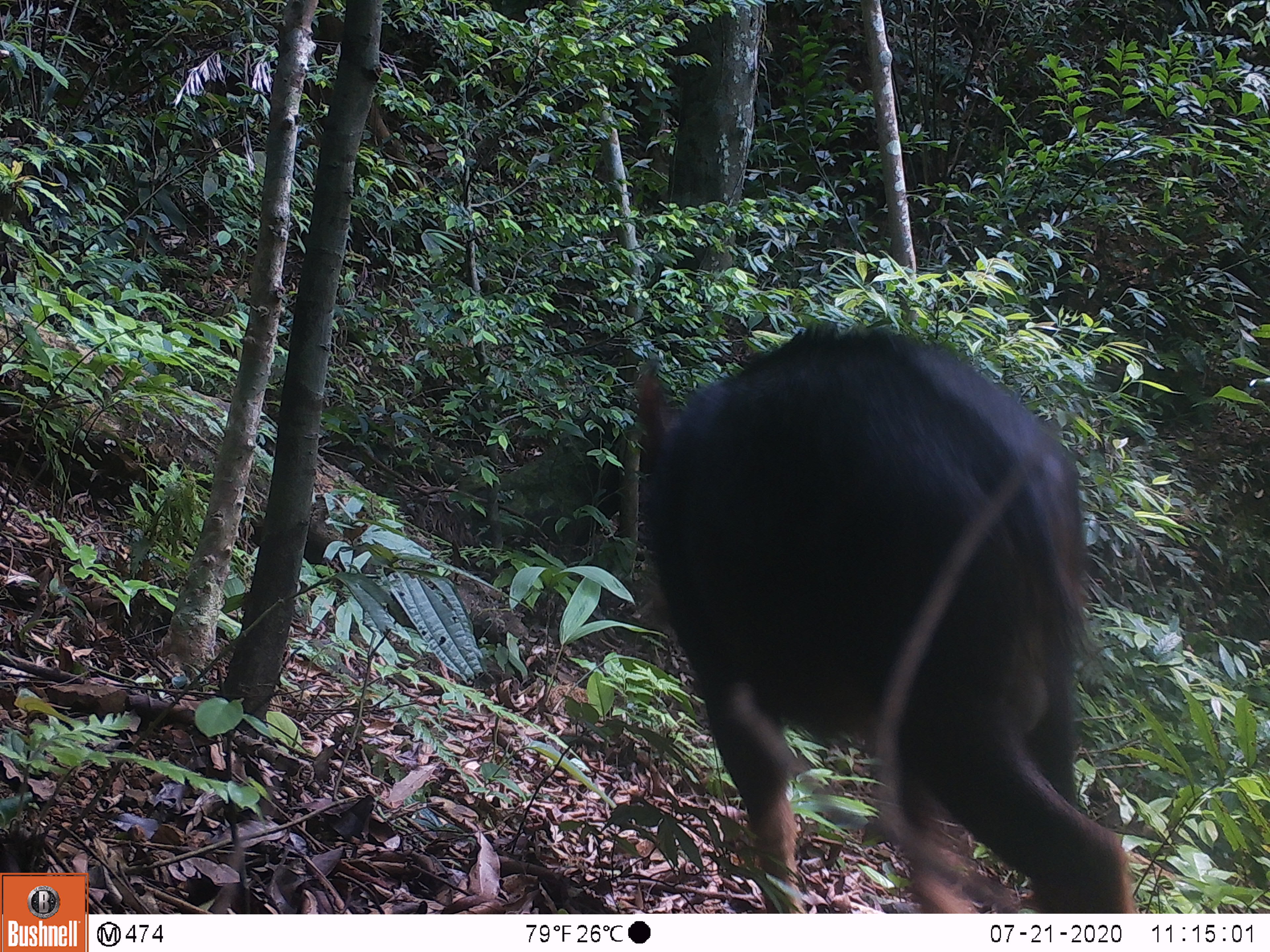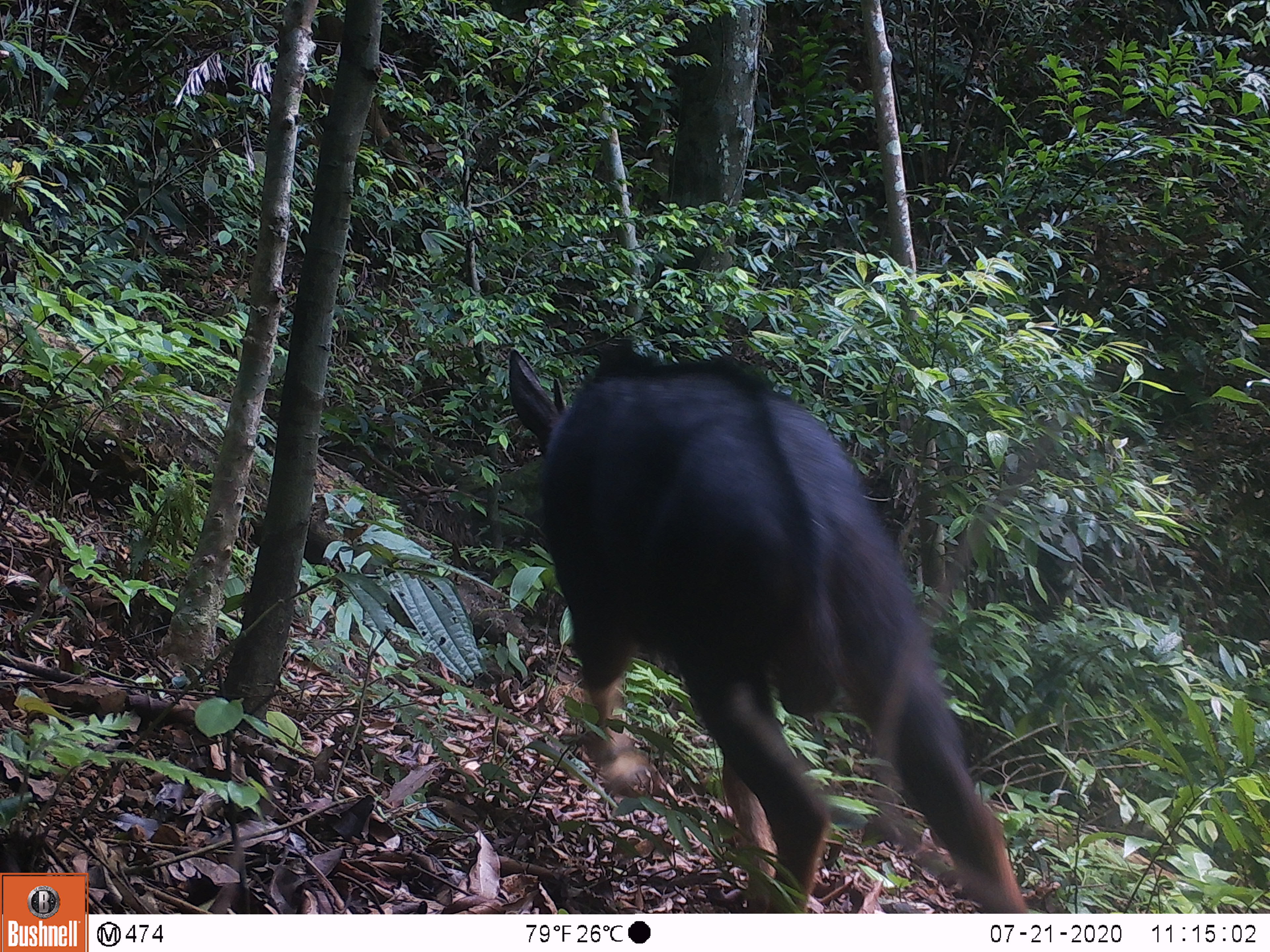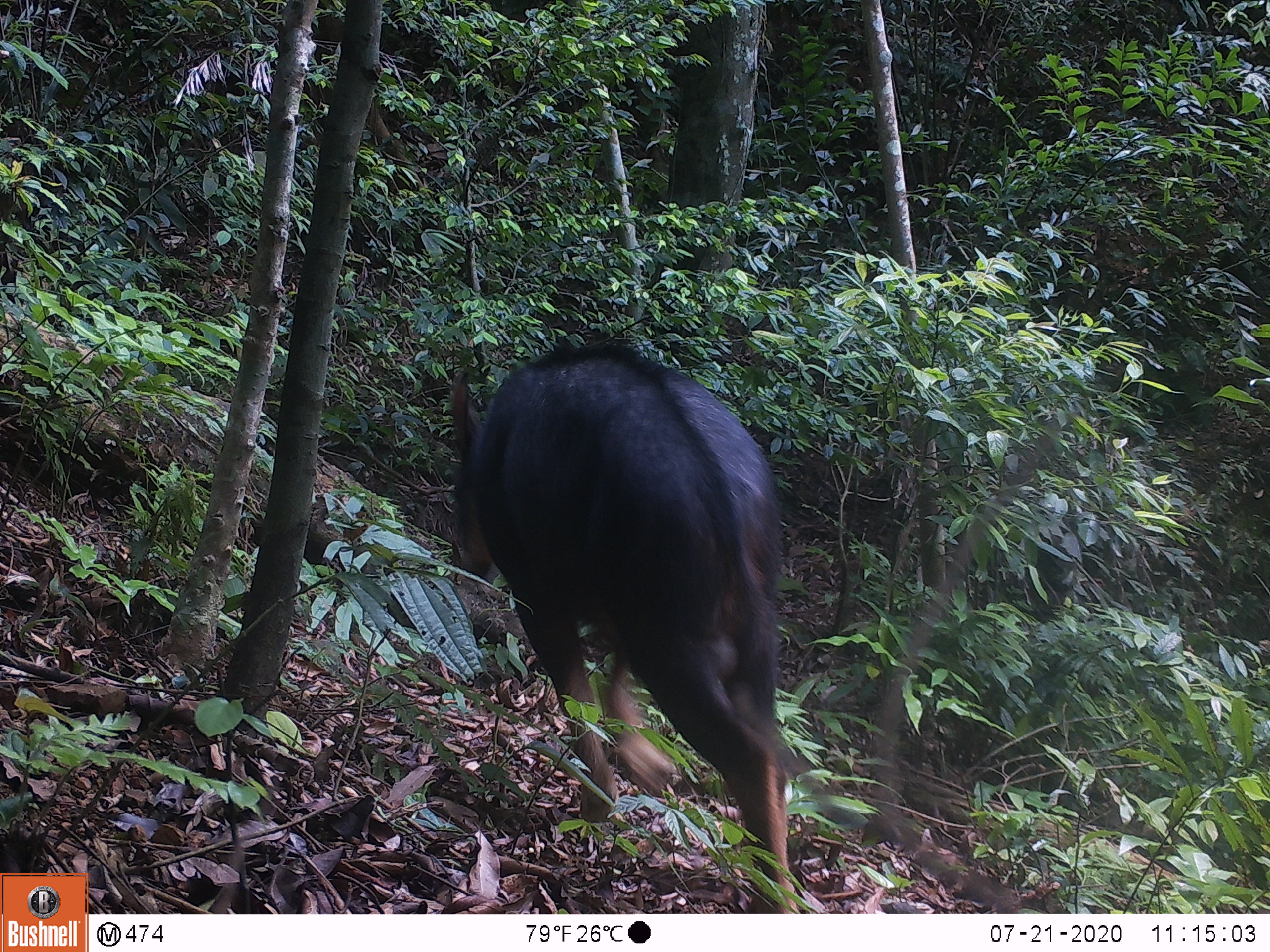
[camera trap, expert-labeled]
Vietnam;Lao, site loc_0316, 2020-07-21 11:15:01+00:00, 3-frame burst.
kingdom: Animalia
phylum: Chordata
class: Mammalia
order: Artiodactyla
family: Bovidae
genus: Capricornis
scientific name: Capricornis sumatraensis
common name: chinese serow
Chinese serow (Capricornis sumatraensis). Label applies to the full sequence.